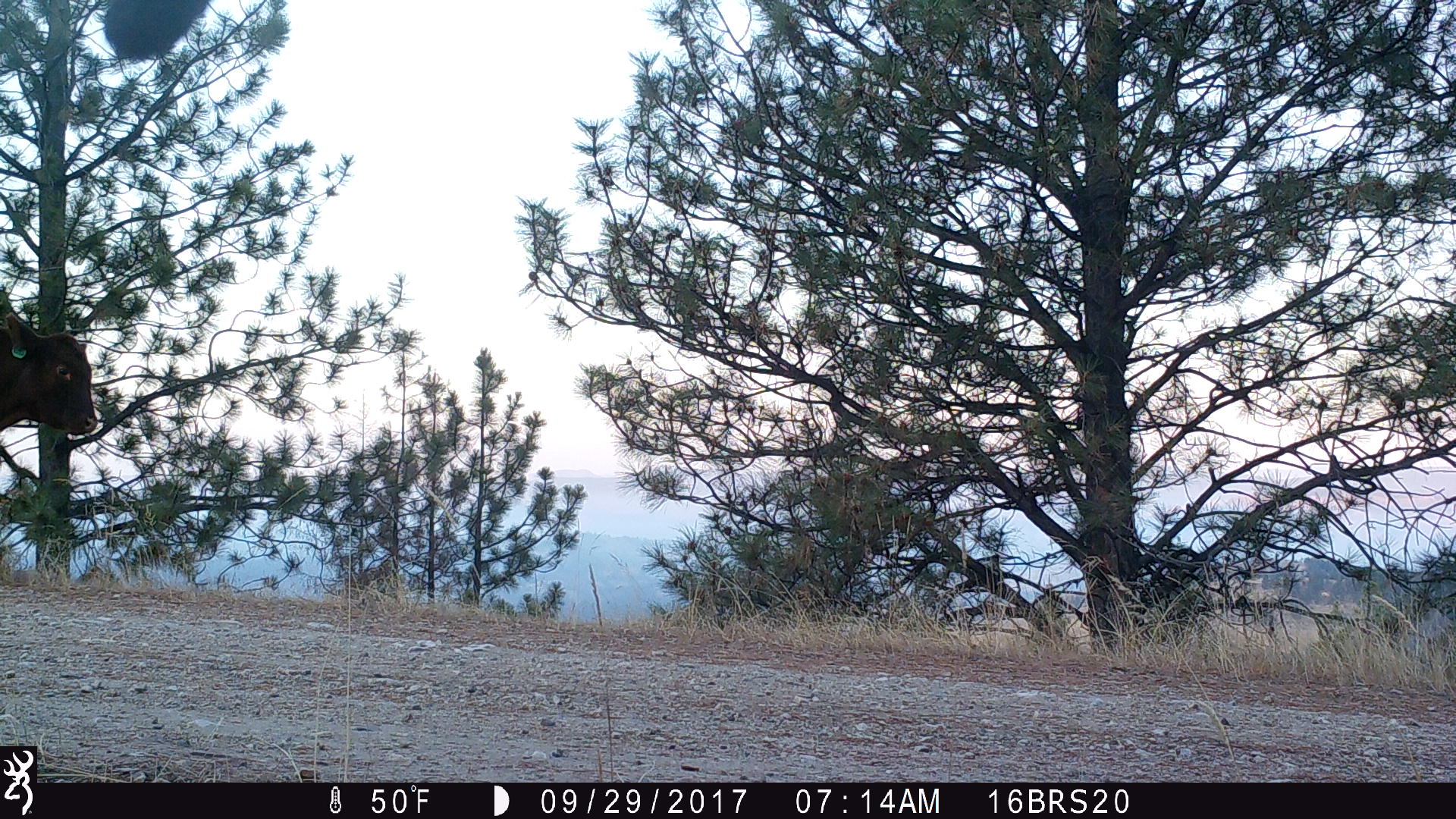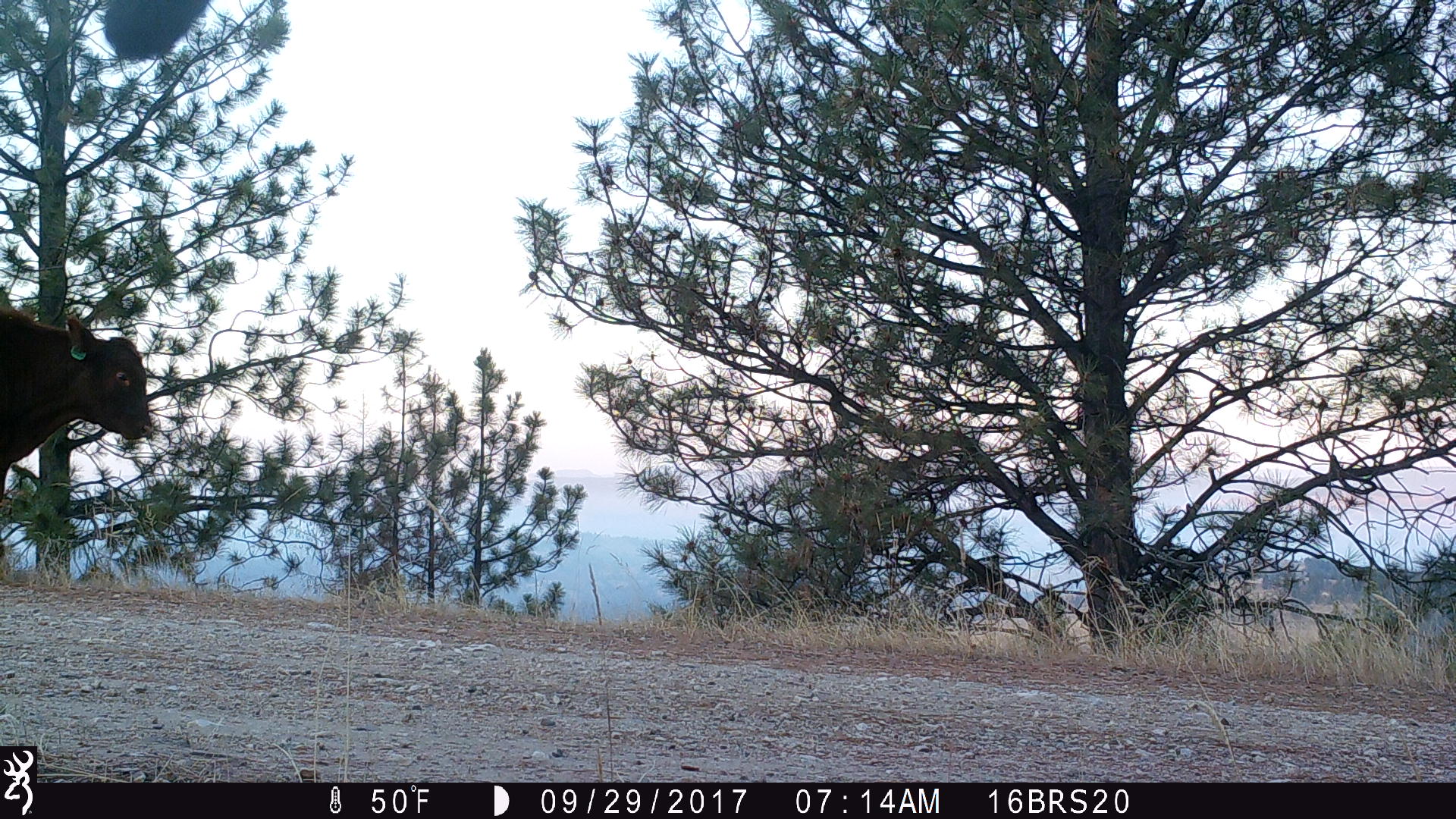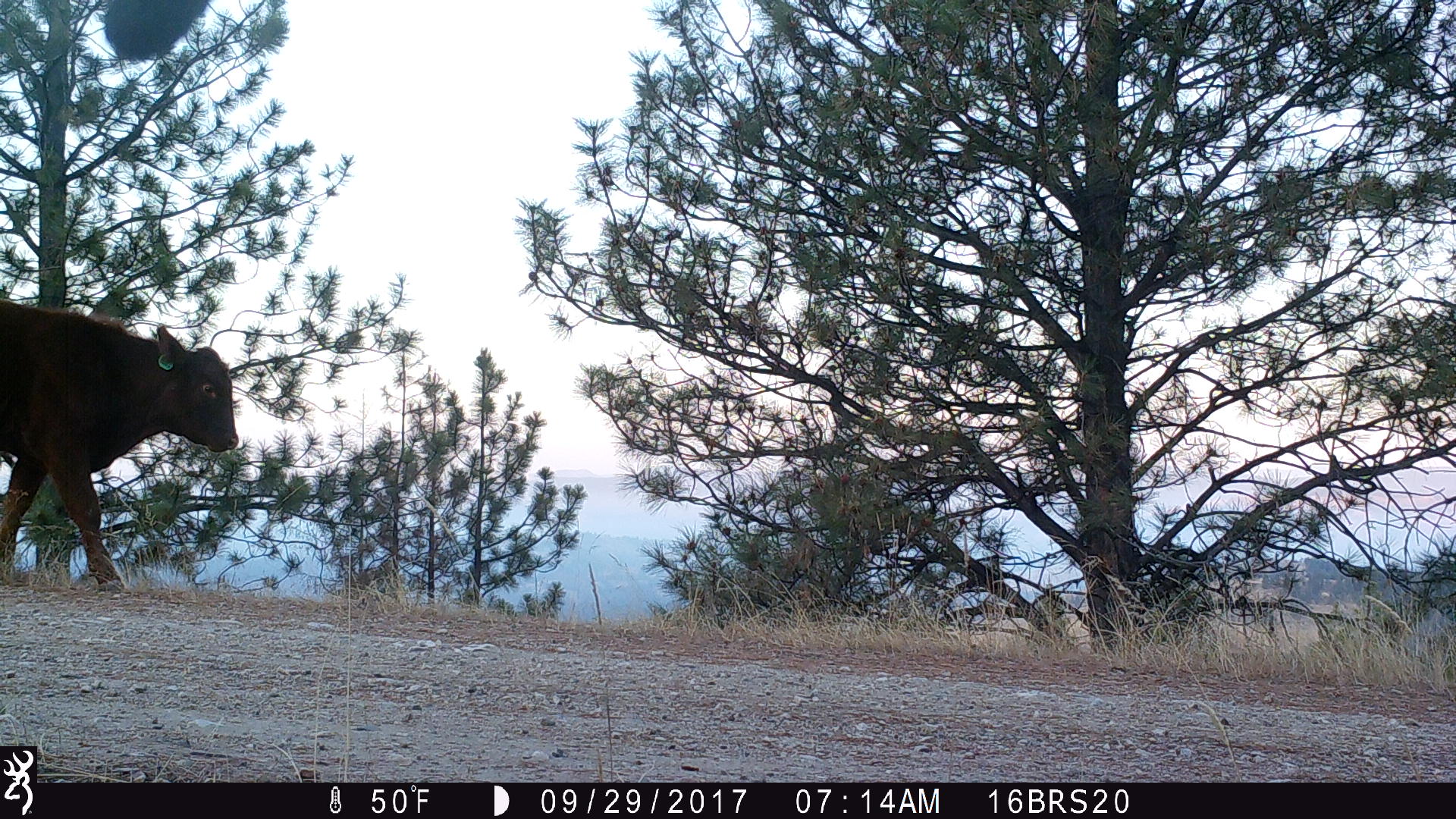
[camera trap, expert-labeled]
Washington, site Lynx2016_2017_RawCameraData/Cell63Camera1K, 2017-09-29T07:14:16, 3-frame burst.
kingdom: Animalia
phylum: Chordata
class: Mammalia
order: Artiodactyla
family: Bovidae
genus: Bos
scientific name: Bos taurus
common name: domestic cattle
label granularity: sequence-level